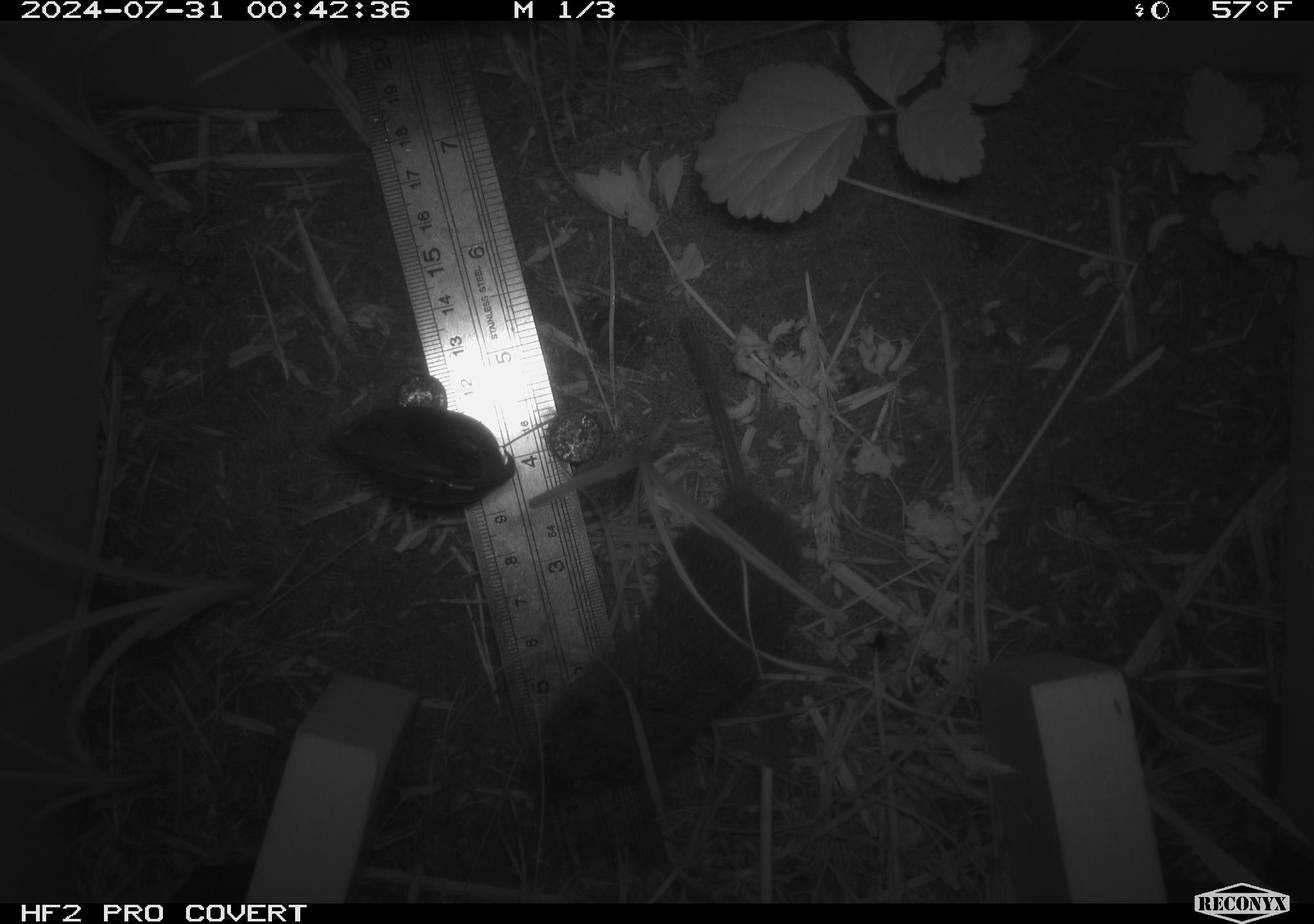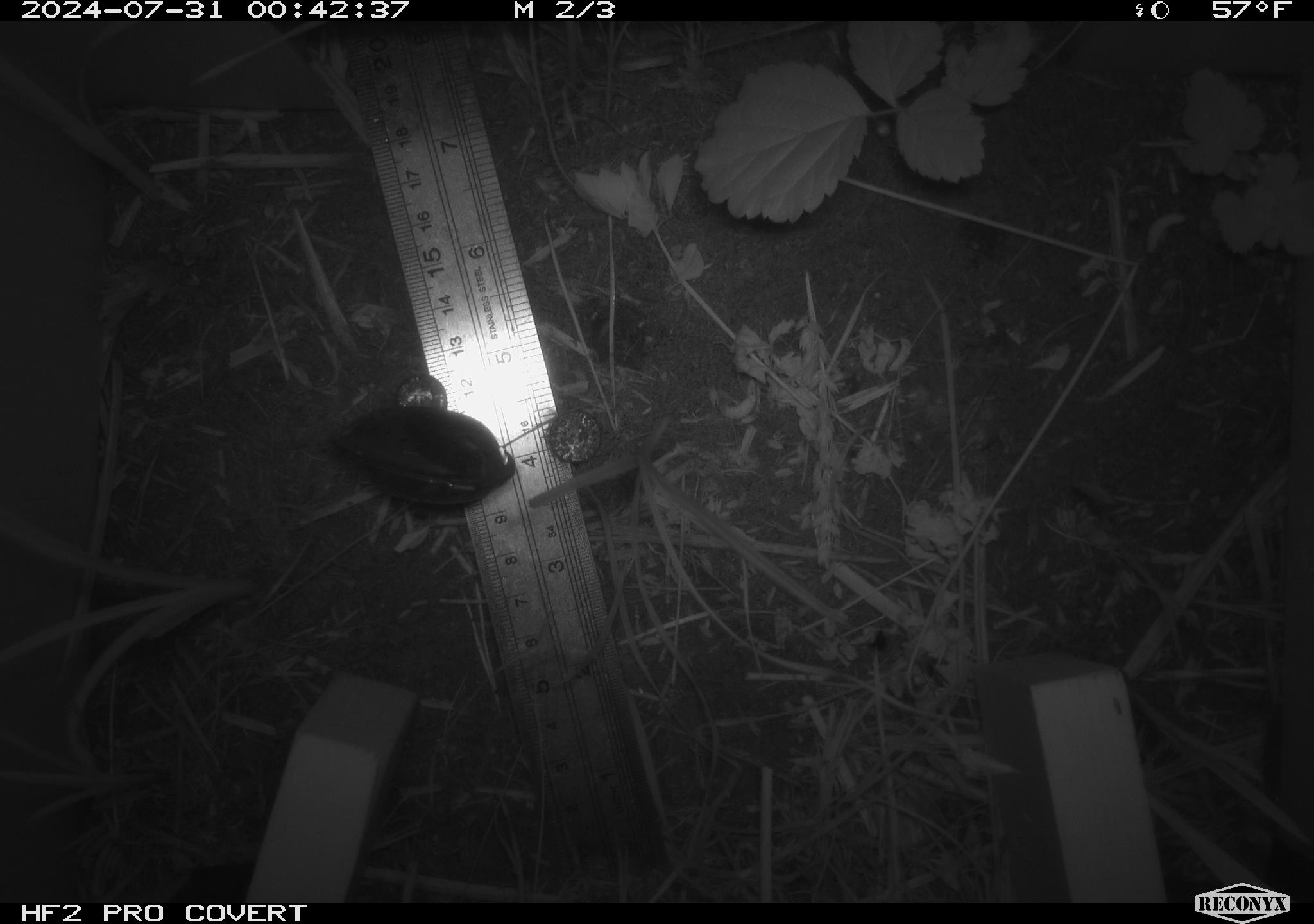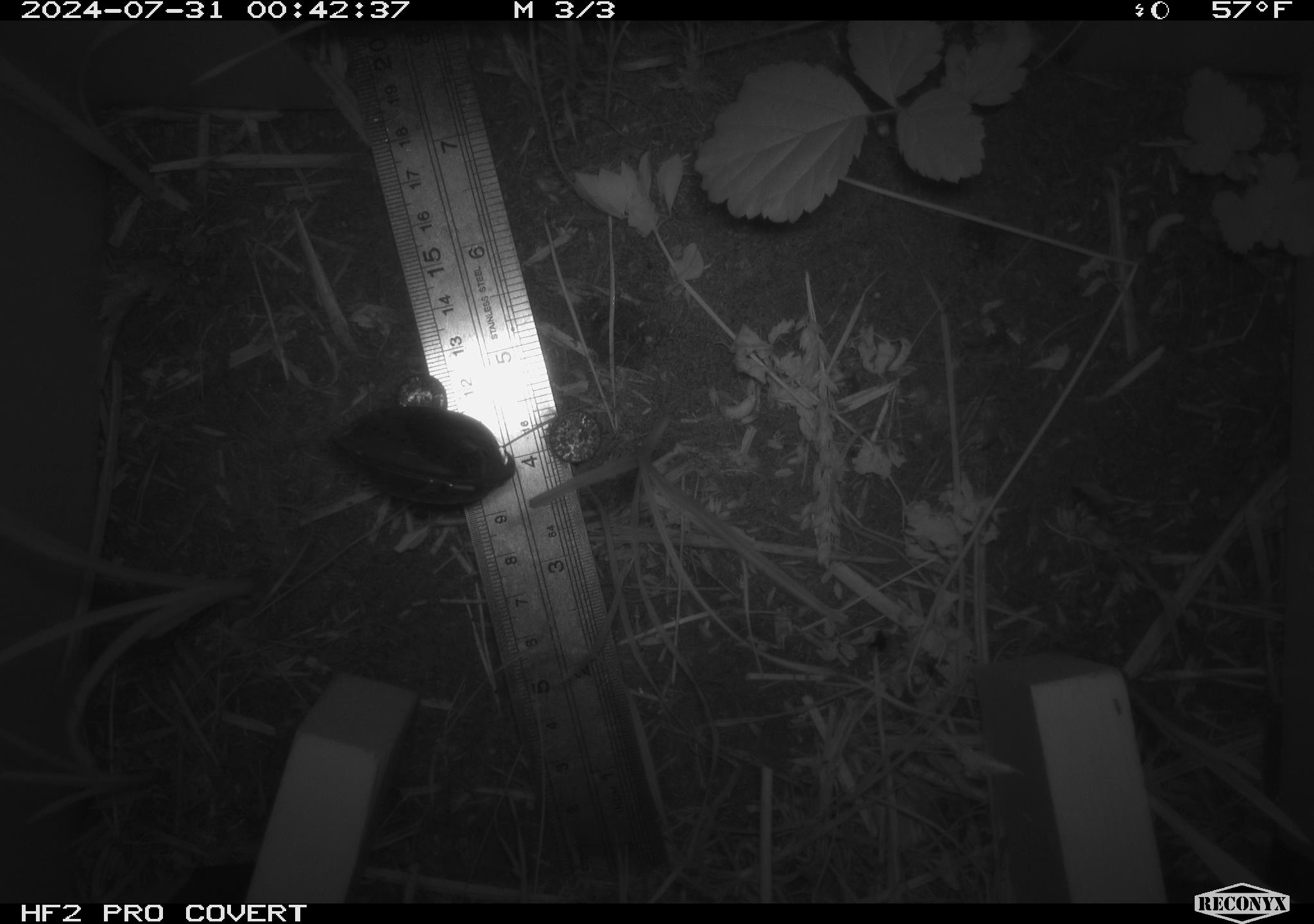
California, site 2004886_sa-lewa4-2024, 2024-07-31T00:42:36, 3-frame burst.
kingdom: Animalia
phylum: Chordata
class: Mammalia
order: Rodentia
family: Cricetidae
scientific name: Cricetidae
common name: hamsters, voles, lemmings, and allies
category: cricetidae family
Cricetidae family (hamsters, voles, lemmings, and allies) (Cricetidae).